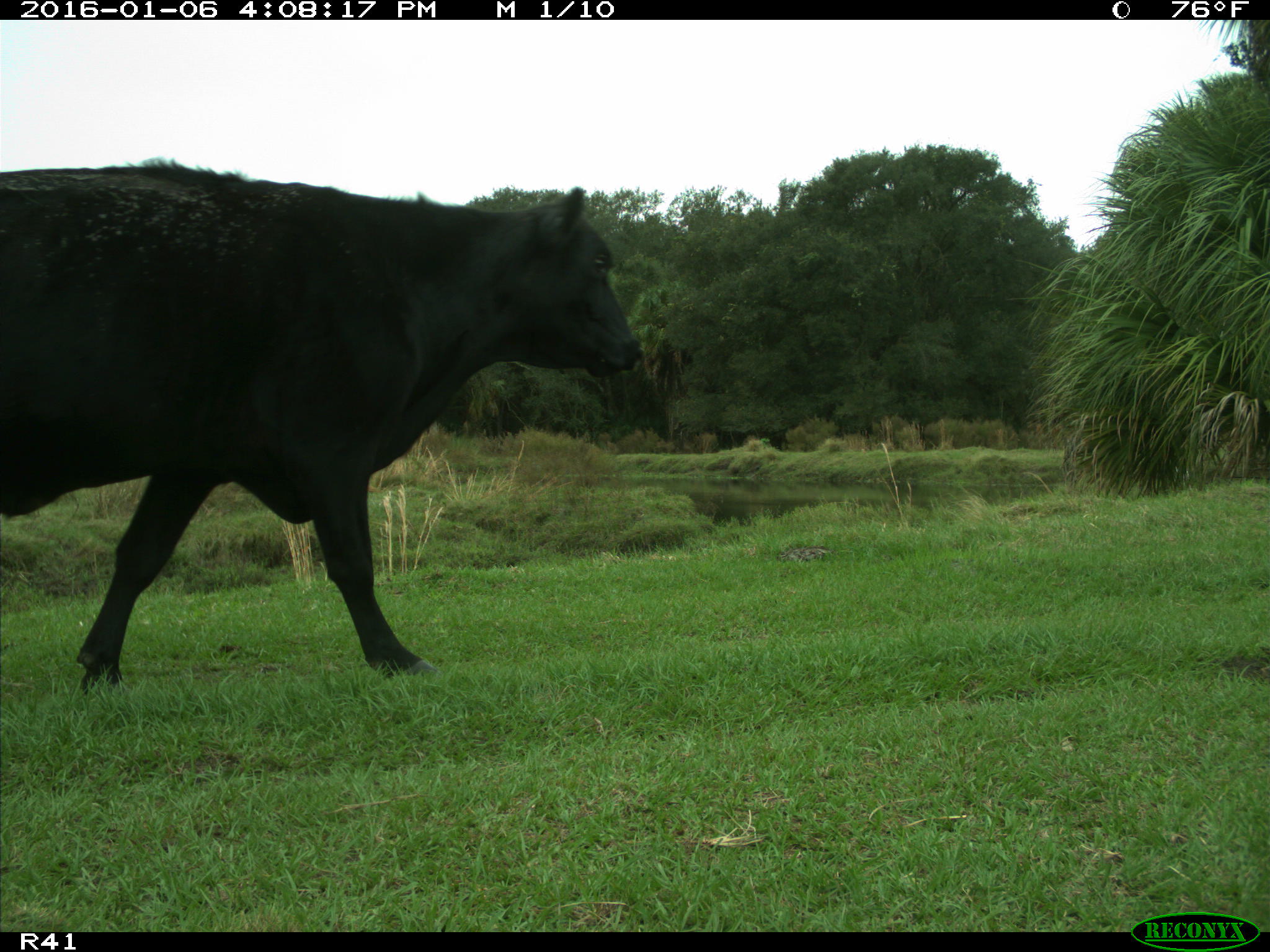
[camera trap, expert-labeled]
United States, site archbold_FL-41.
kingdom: Animalia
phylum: Chordata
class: Mammalia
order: Artiodactyla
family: Bovidae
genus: Bos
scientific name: Bos taurus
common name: domestic cow